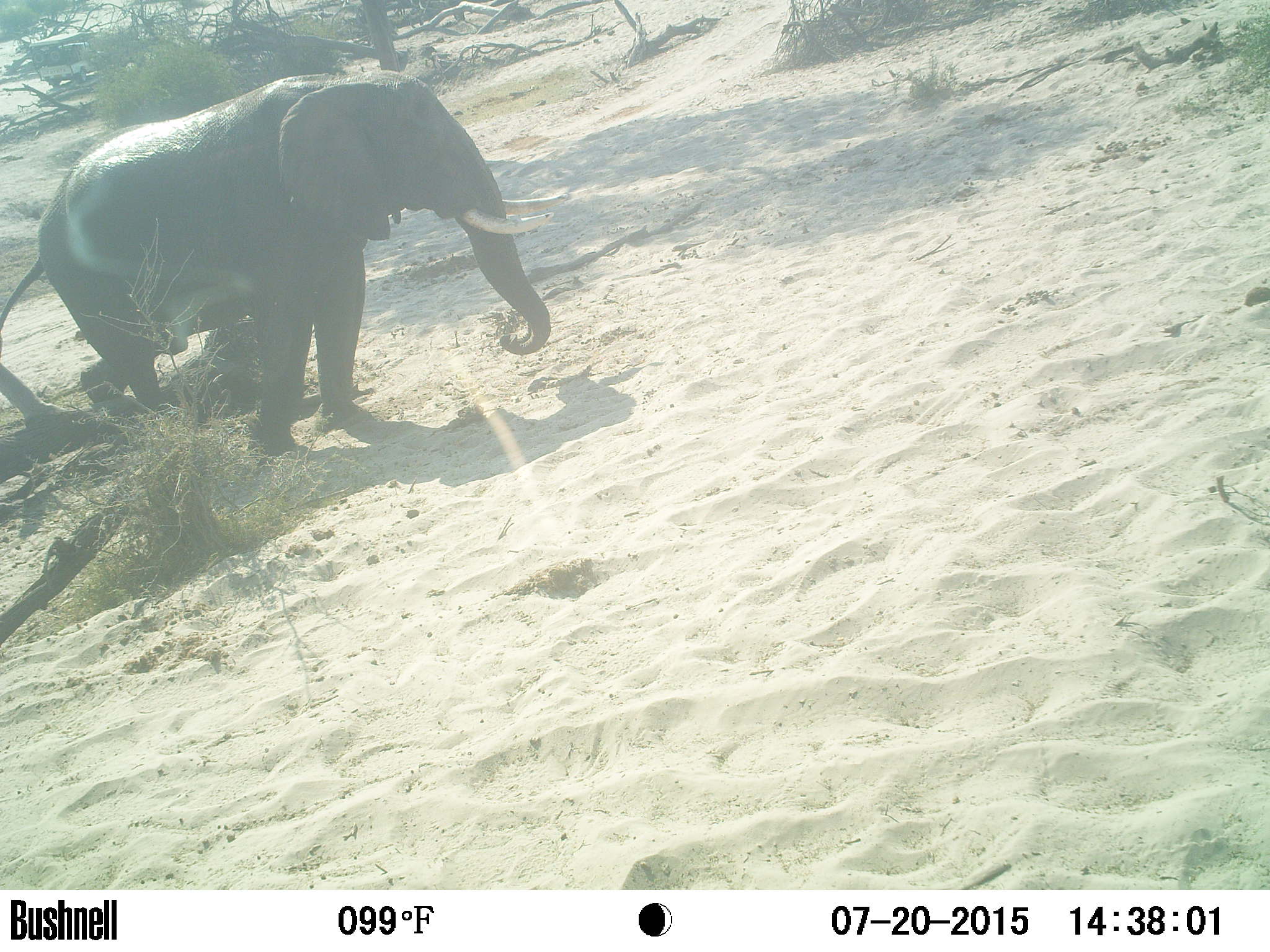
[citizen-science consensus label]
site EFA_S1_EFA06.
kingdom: Animalia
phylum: Chordata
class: Mammalia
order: Proboscidea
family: Elephantidae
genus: Loxodonta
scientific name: Loxodonta africana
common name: african bush elephant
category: elephant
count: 1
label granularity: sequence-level